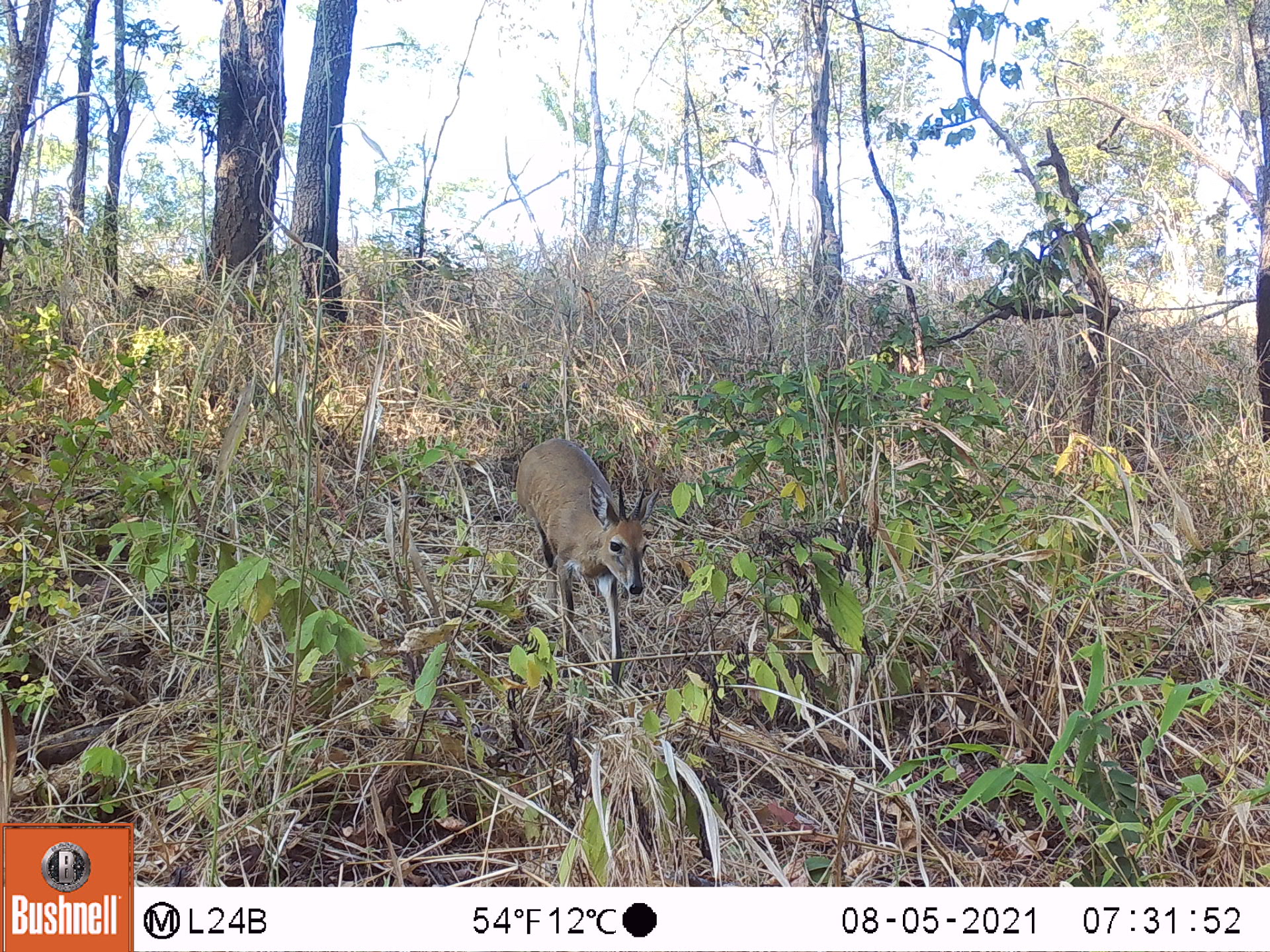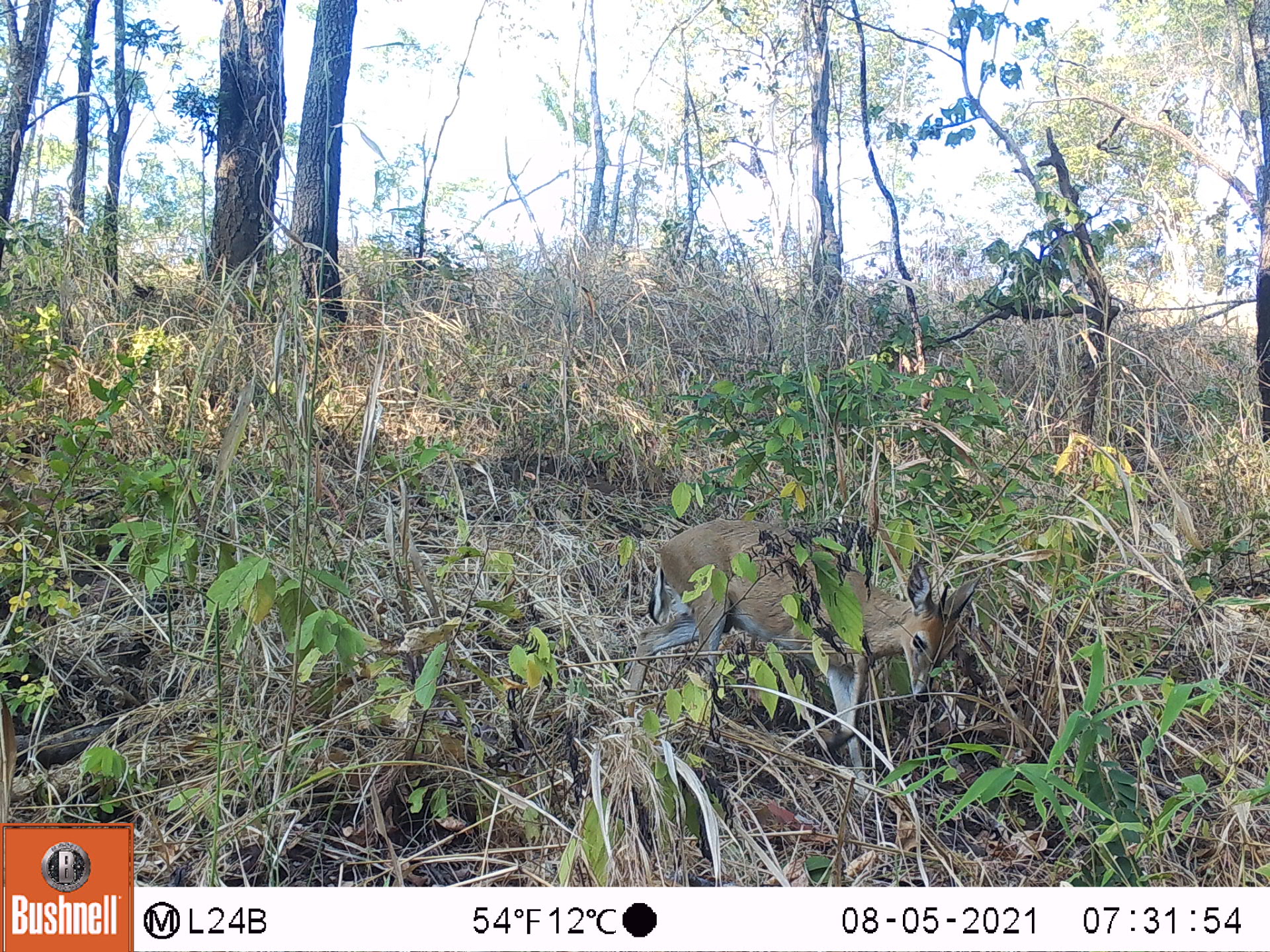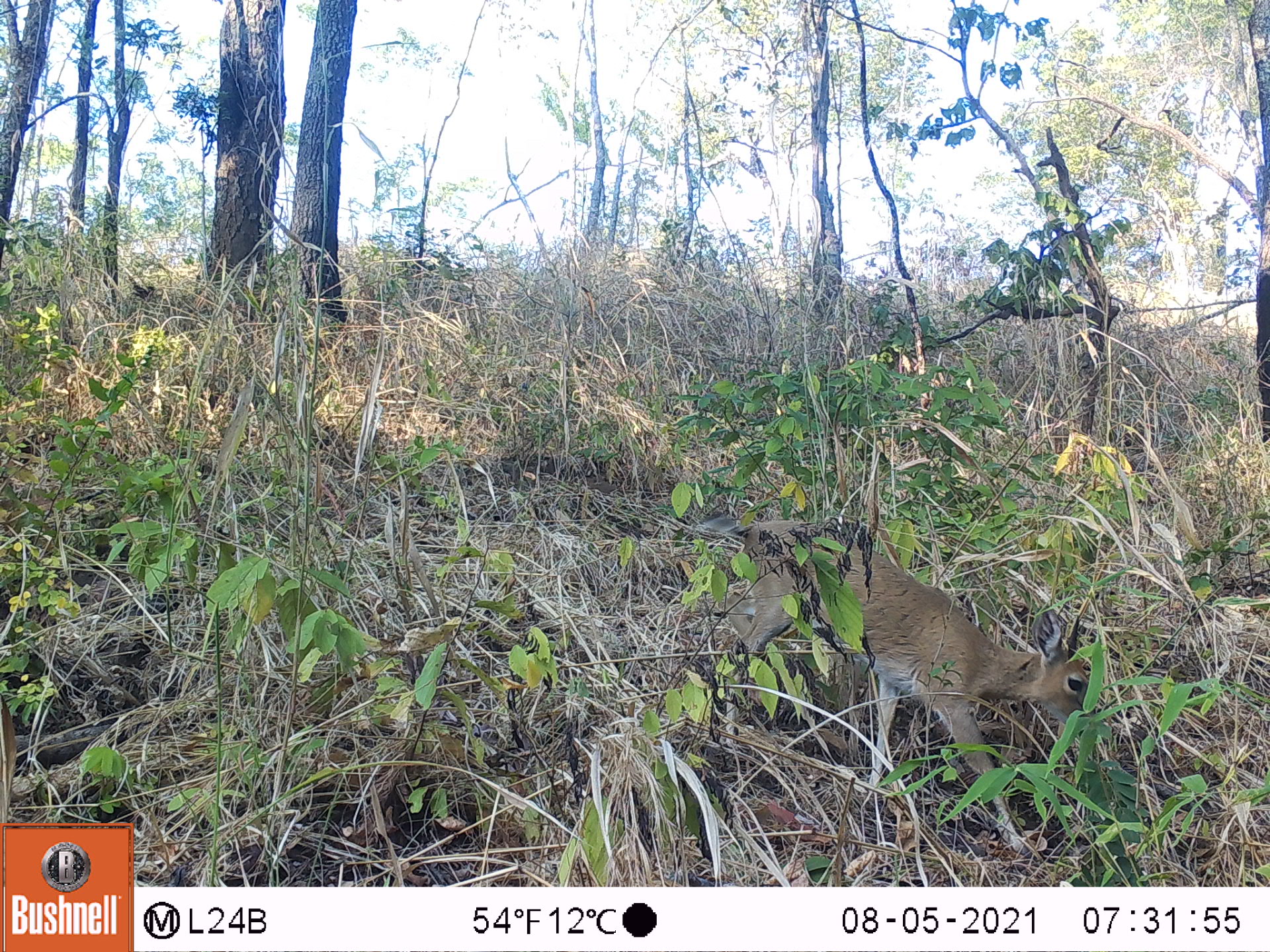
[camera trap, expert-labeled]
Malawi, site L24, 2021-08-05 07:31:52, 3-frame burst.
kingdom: Animalia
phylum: Chordata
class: Mammalia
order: Artiodactyla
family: Bovidae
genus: Sylvicapra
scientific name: Sylvicapra grimmia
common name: common duiker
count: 1